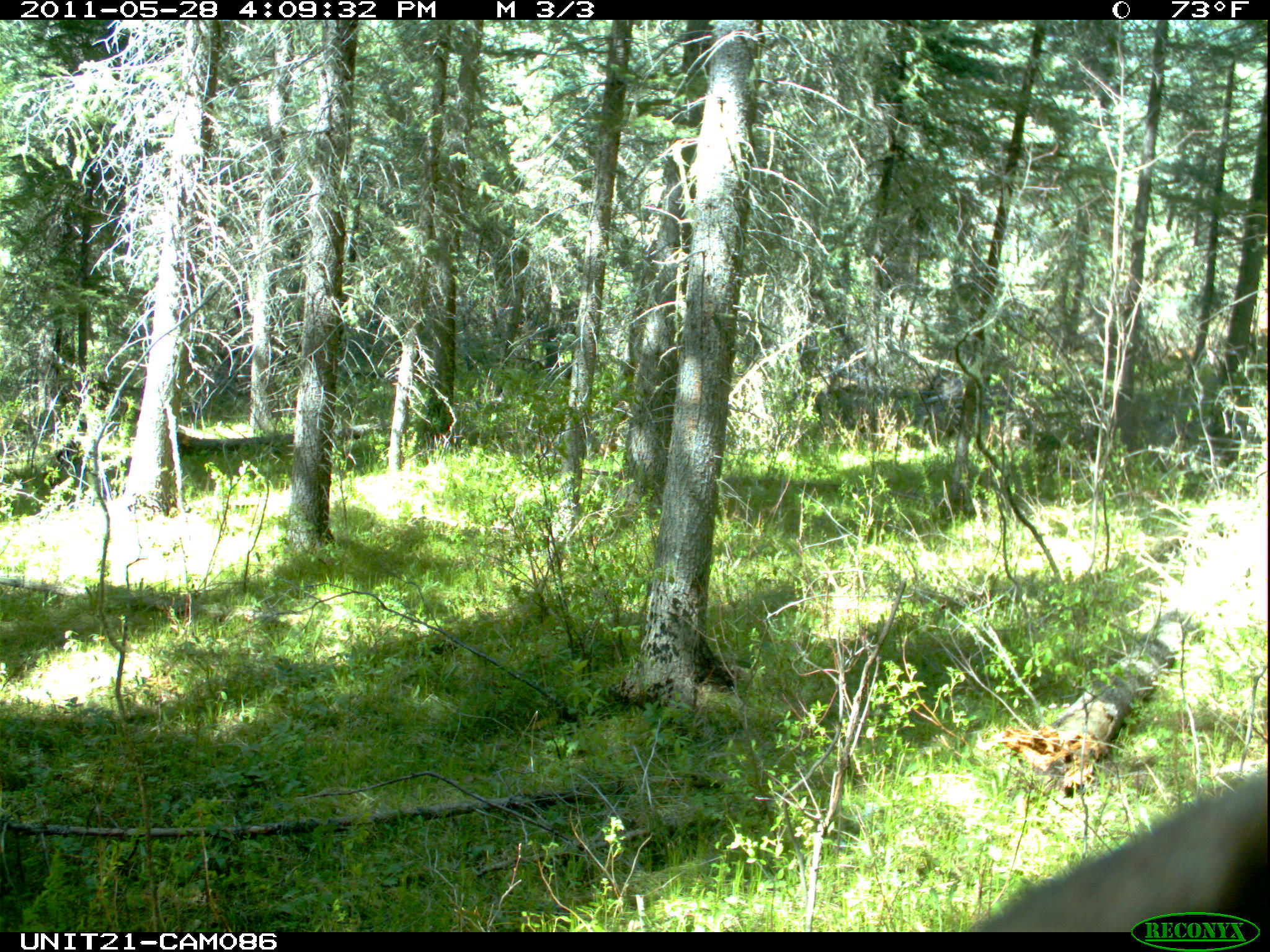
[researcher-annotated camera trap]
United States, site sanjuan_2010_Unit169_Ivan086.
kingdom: Animalia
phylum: Chordata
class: Mammalia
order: Carnivora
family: Ursidae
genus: Ursus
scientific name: Ursus americanus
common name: american black bear